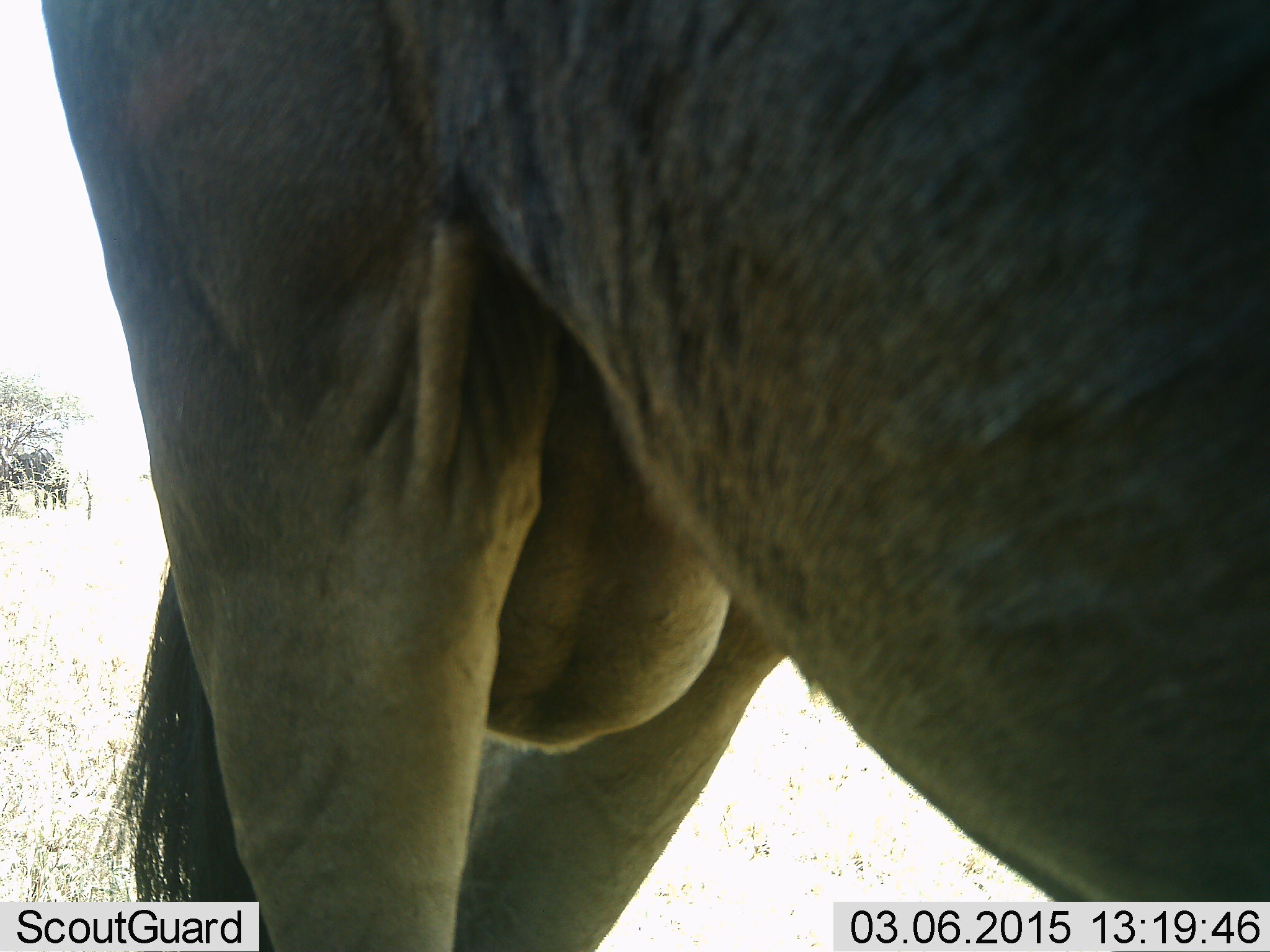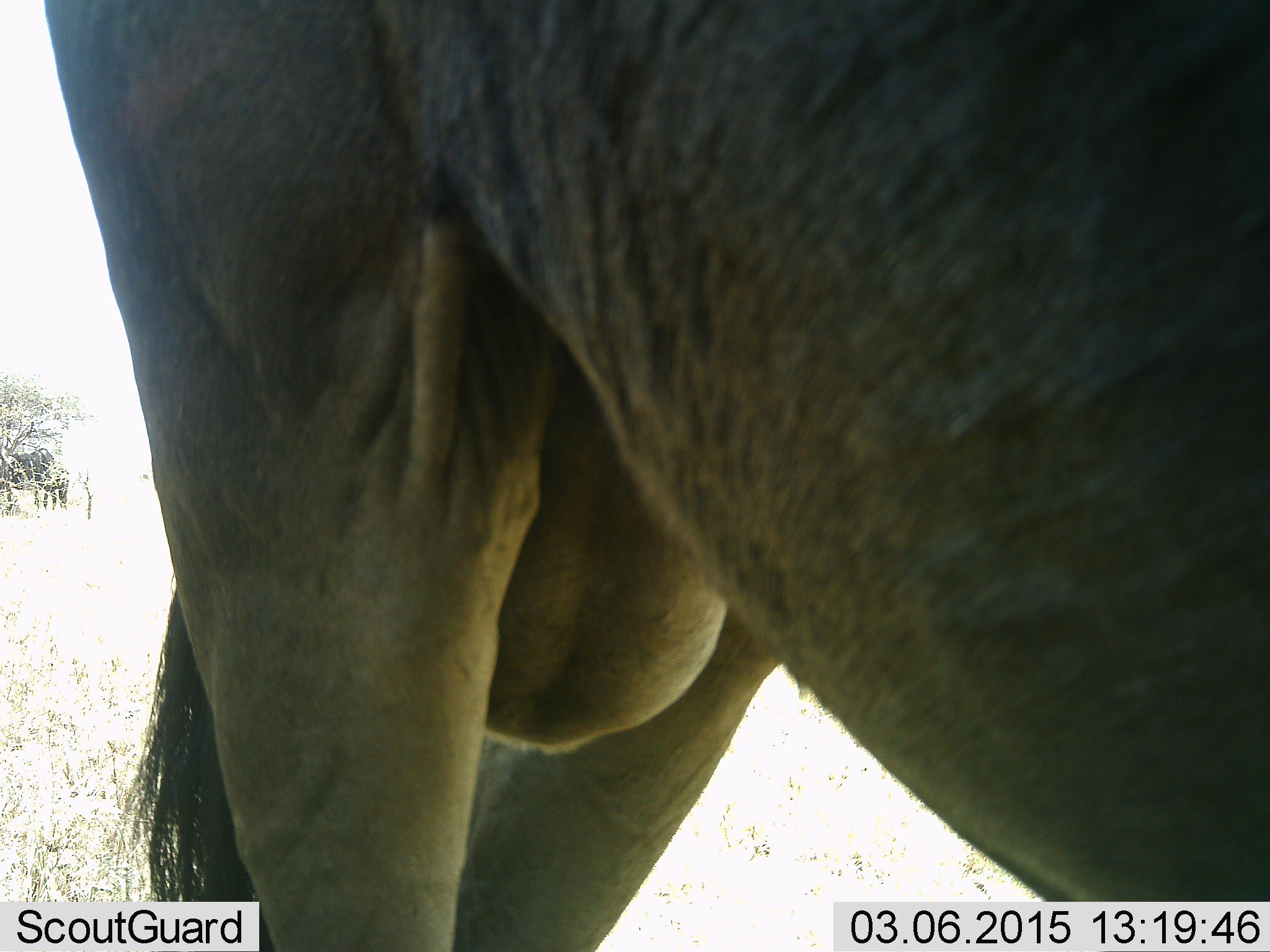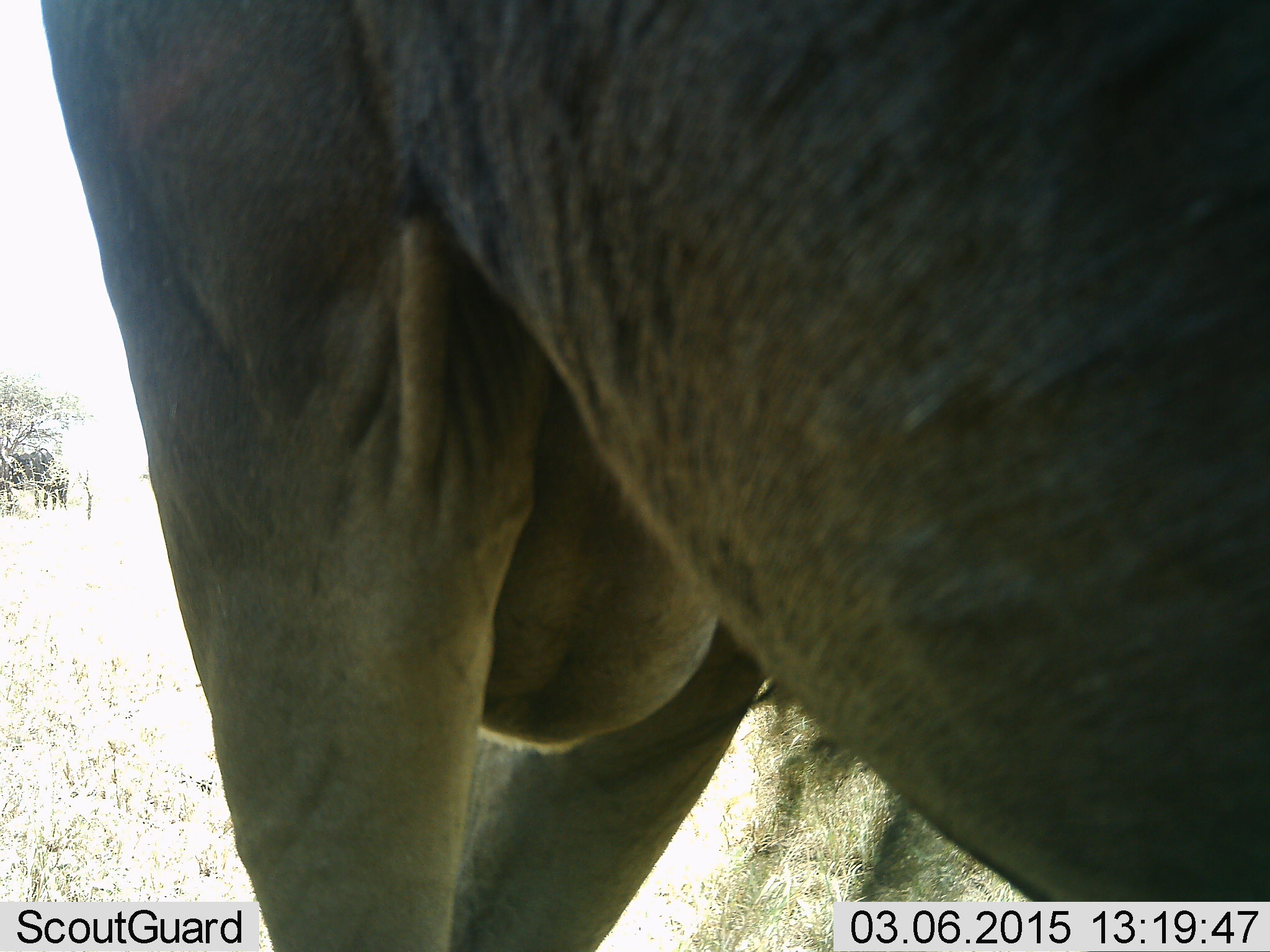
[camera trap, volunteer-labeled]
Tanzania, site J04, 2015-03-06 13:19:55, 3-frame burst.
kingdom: Animalia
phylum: Chordata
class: Mammalia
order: Artiodactyla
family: Bovidae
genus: Connochaetes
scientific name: Connochaetes taurinus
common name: blue wildebeest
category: wildebeest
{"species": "wildebeest (blue wildebeest) (Connochaetes taurinus)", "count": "1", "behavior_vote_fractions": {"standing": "100%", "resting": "0%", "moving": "0%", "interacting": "0%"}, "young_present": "0%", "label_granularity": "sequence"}